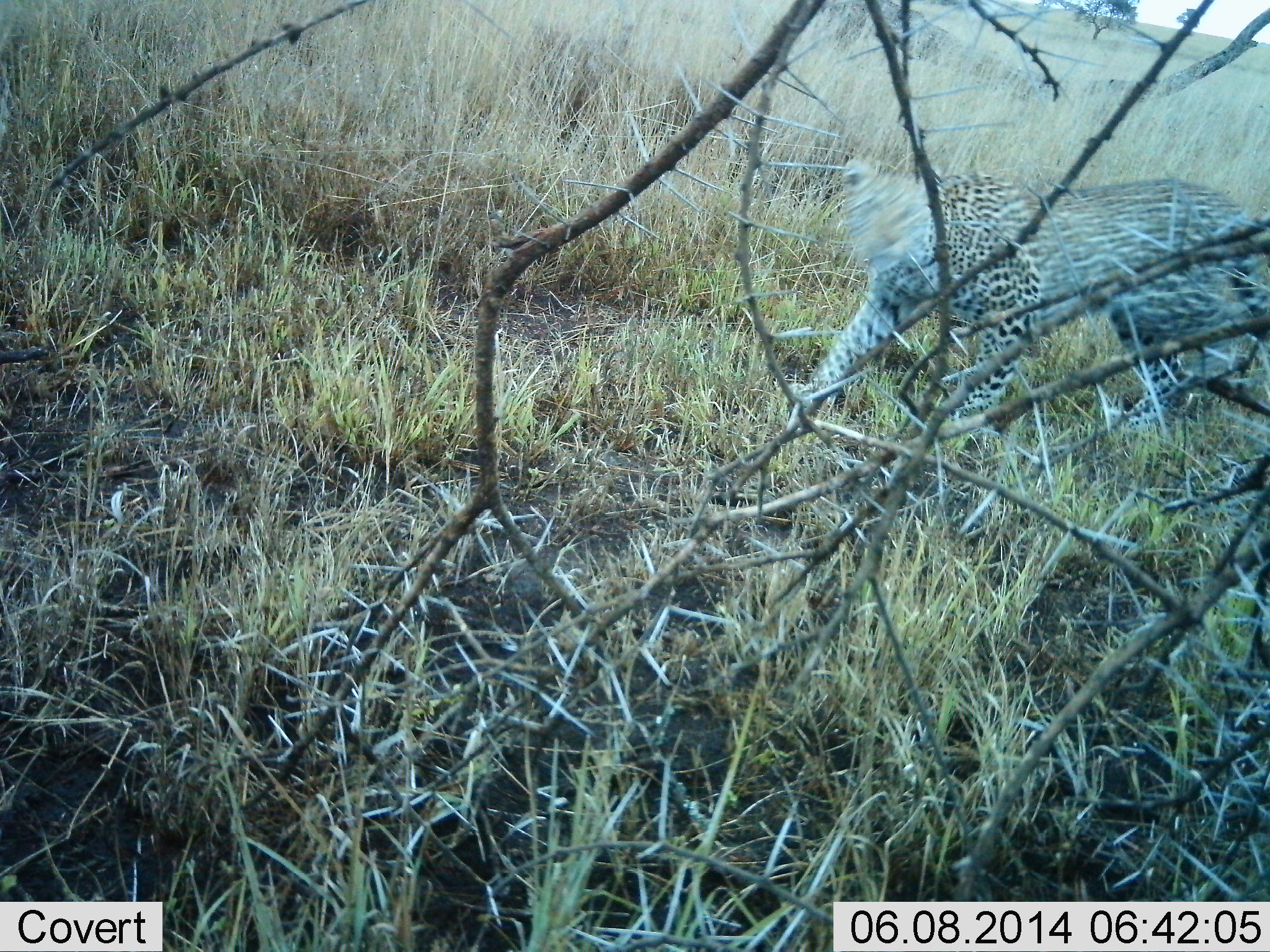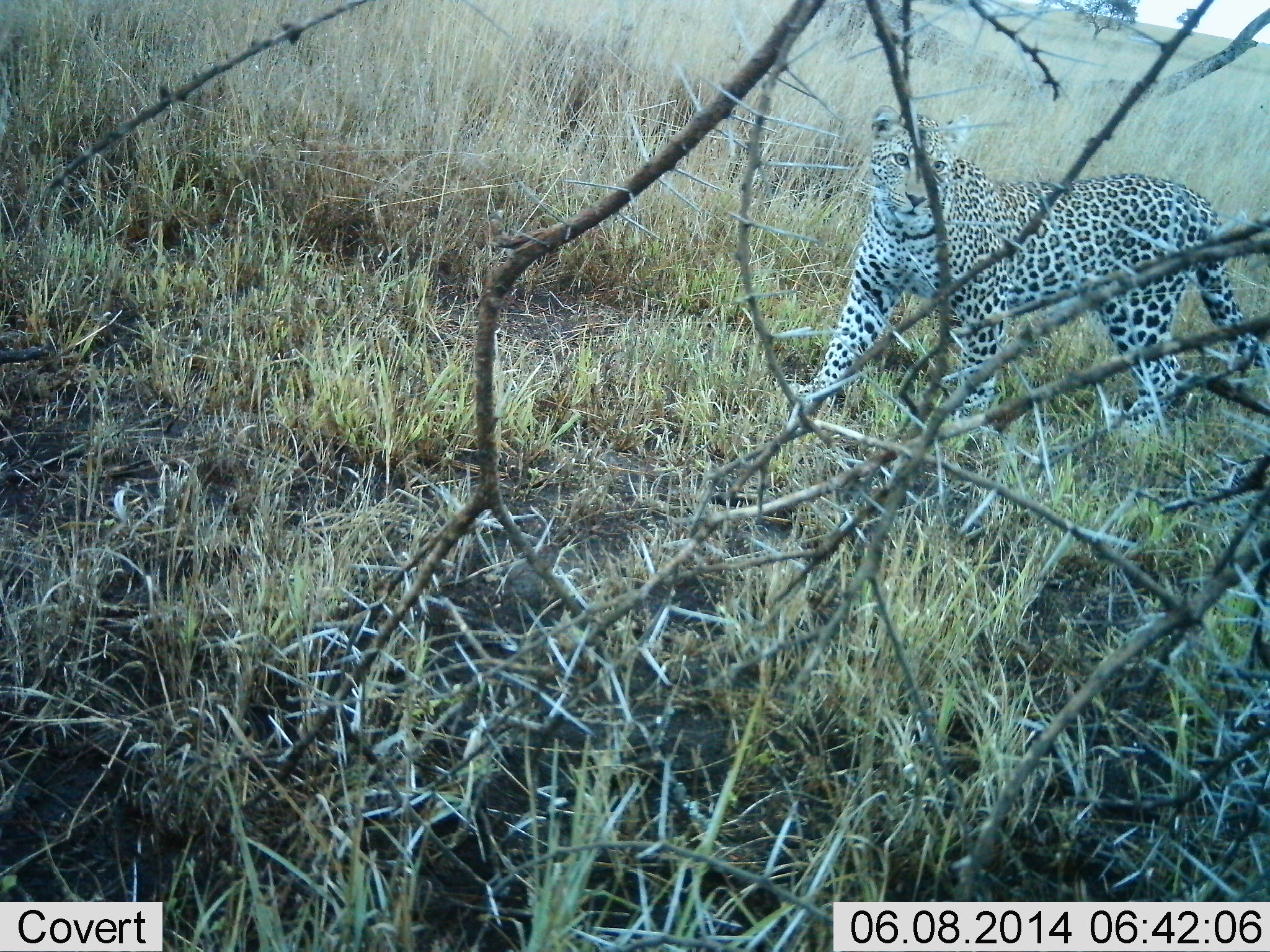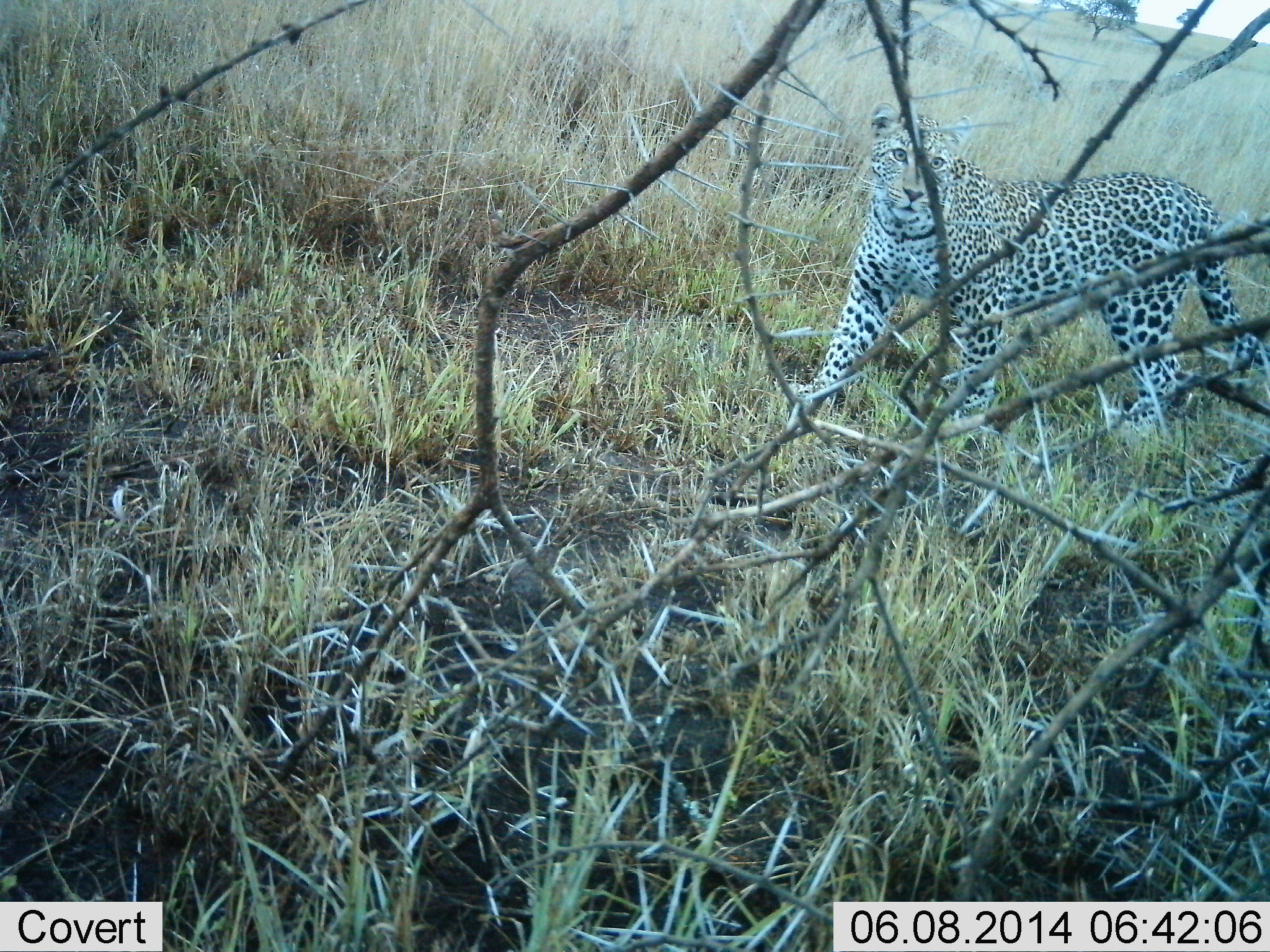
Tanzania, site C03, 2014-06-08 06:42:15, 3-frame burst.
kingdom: Animalia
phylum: Chordata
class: Mammalia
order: Carnivora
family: Felidae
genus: Panthera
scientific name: Panthera pardus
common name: leopard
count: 1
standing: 60%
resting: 0%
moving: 50%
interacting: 0%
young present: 0%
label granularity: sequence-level